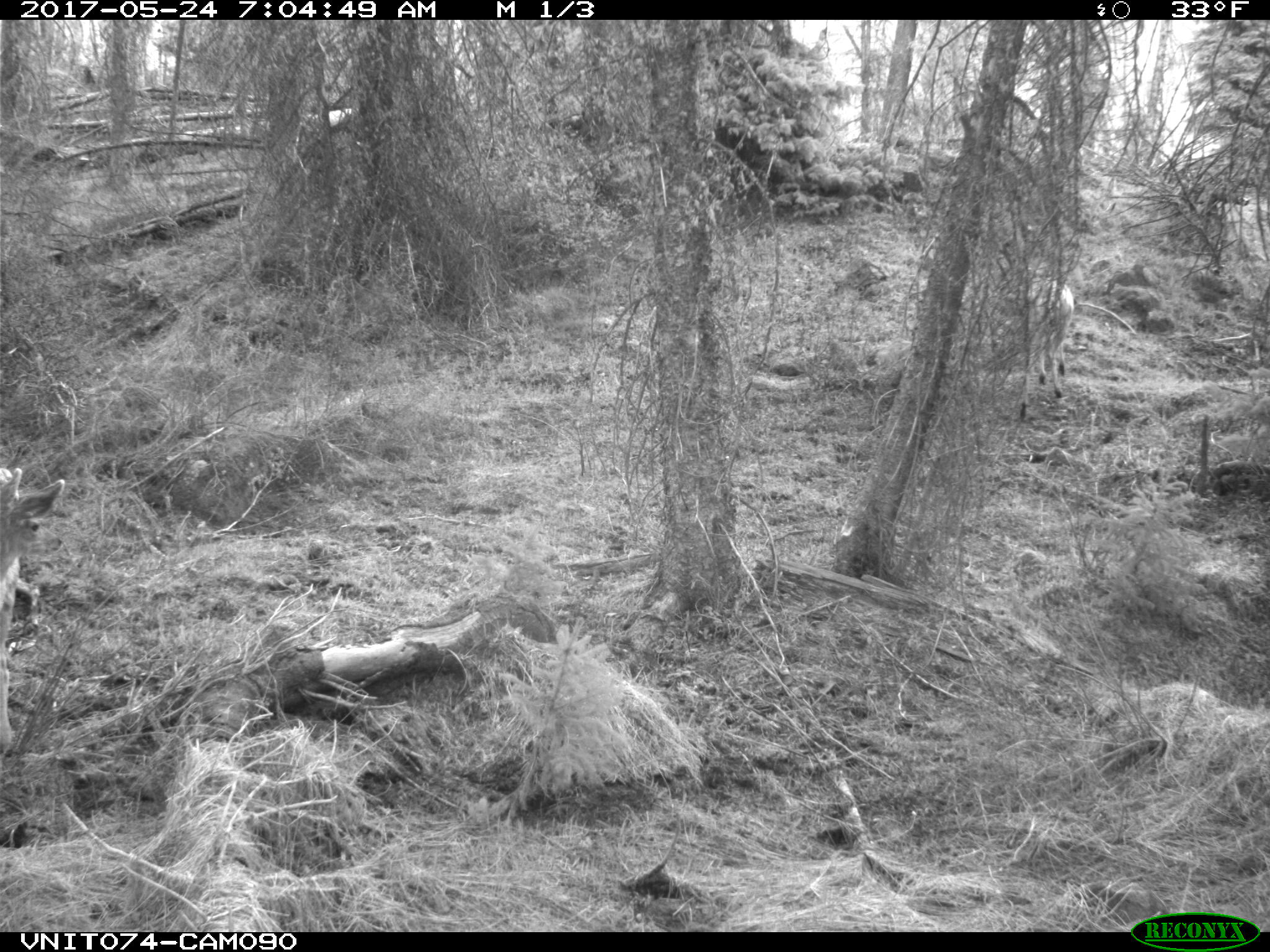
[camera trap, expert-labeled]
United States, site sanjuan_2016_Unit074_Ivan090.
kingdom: Animalia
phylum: Chordata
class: Mammalia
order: Artiodactyla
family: Cervidae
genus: Odocoileus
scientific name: Odocoileus hemionus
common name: mule deer